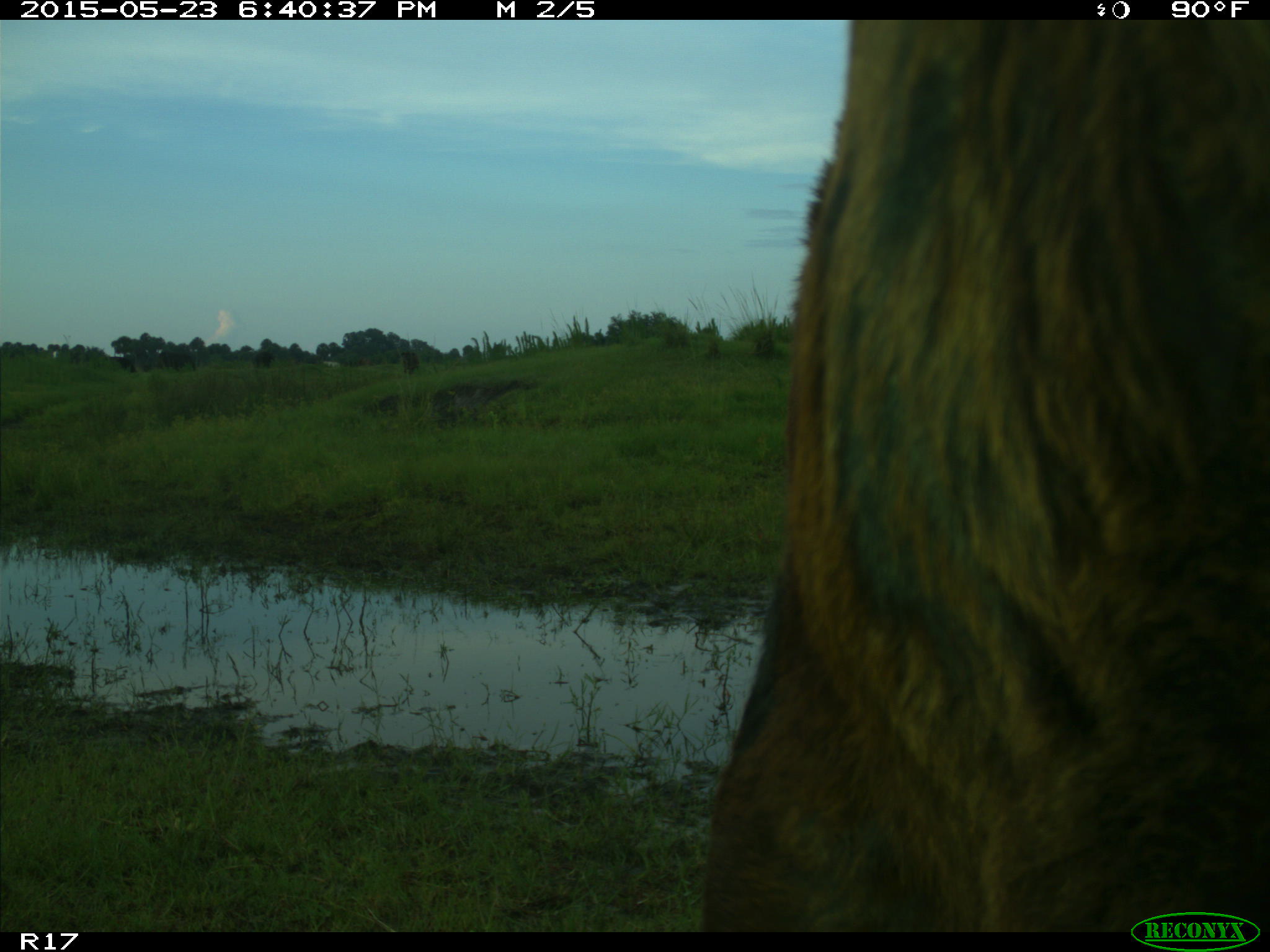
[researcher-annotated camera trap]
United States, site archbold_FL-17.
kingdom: Animalia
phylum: Chordata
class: Mammalia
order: Artiodactyla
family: Bovidae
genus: Bos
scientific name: Bos taurus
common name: domestic cow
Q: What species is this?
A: Bos taurus (domestic cow).